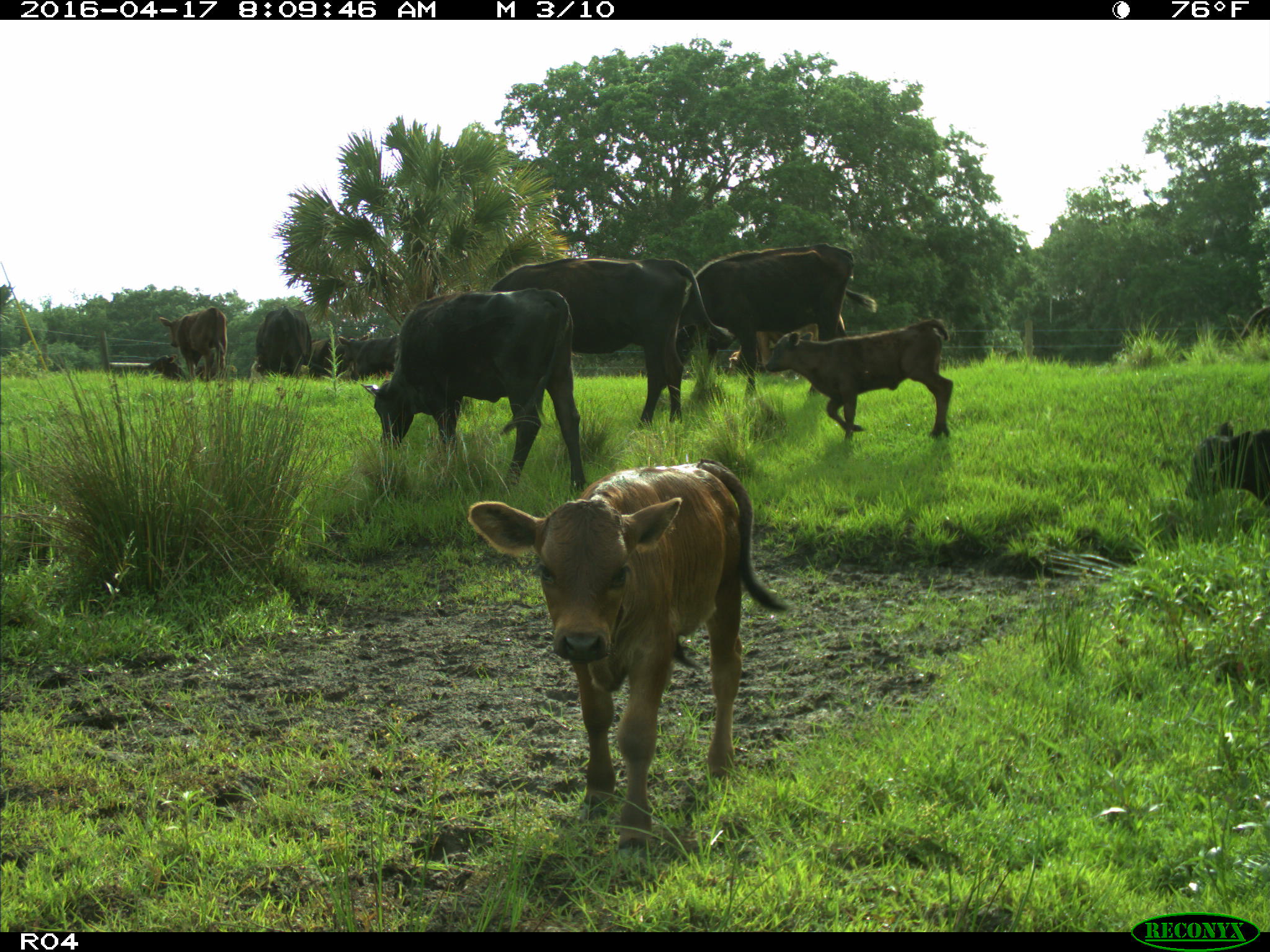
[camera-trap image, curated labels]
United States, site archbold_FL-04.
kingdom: Animalia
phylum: Chordata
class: Mammalia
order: Artiodactyla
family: Bovidae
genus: Bos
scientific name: Bos taurus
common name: domestic cow